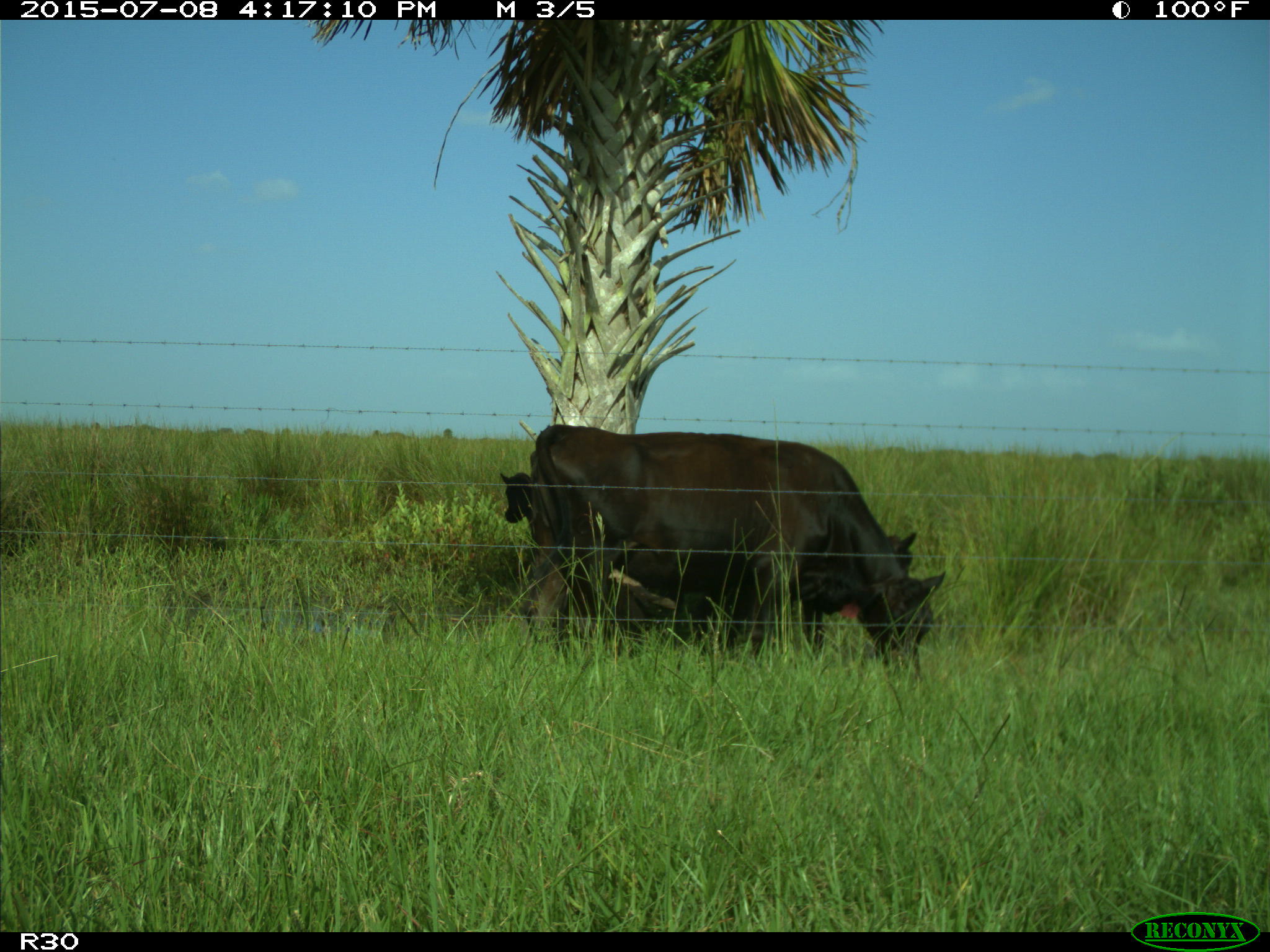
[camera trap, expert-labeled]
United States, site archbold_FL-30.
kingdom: Animalia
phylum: Chordata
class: Mammalia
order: Artiodactyla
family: Bovidae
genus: Bos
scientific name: Bos taurus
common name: domestic cow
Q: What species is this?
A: Bos taurus (domestic cow).